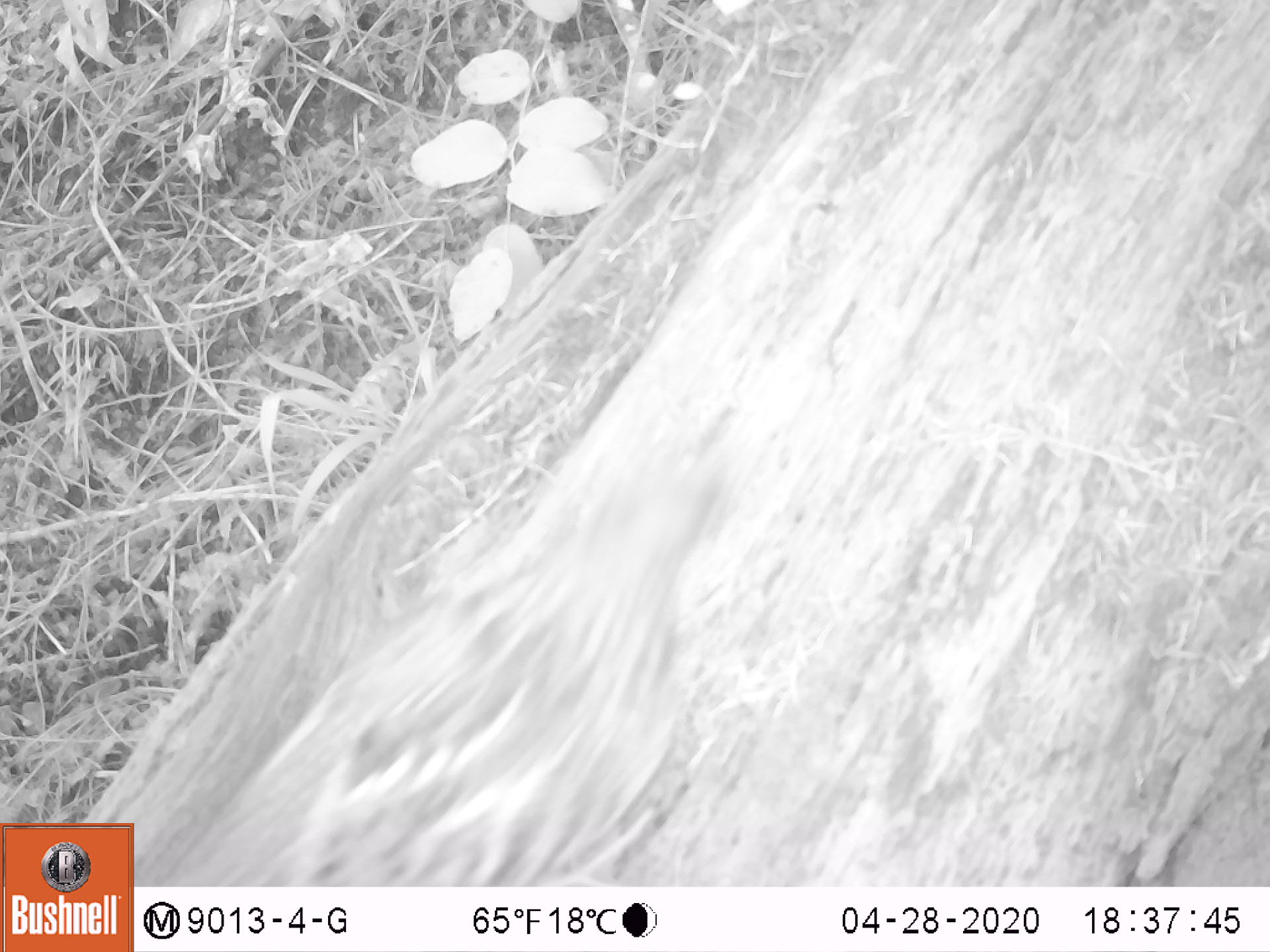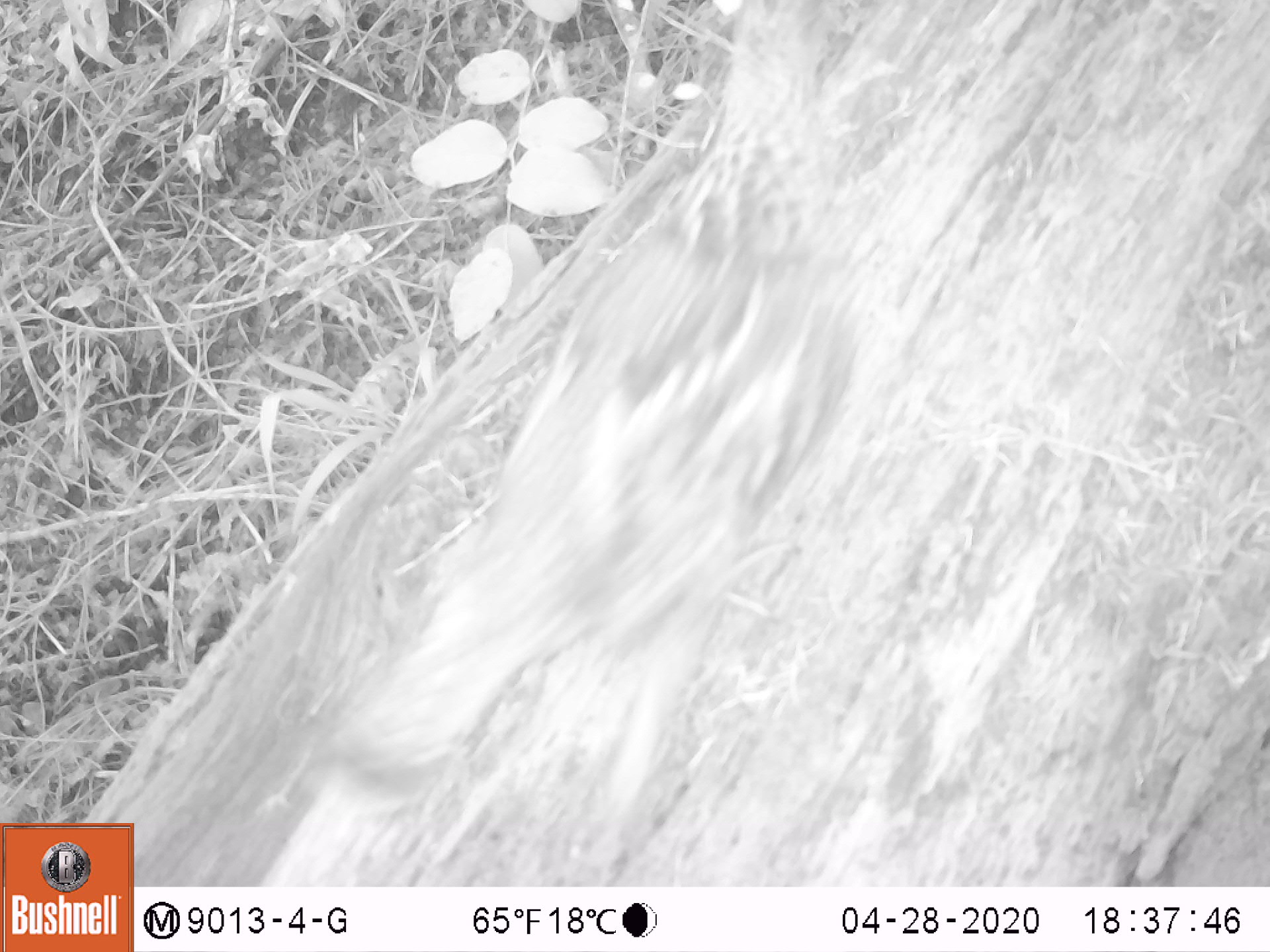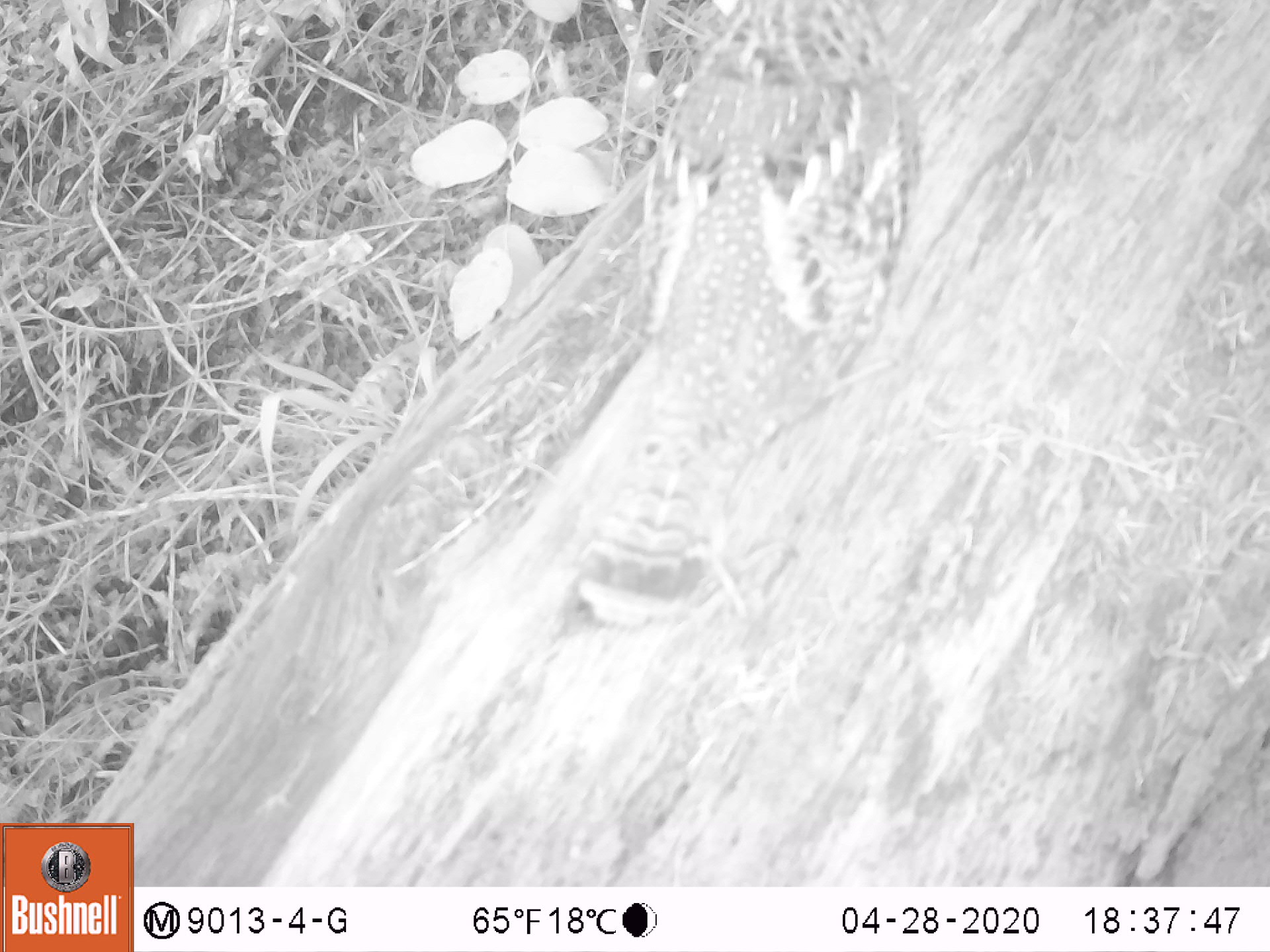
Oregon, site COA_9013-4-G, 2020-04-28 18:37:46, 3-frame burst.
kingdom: Animalia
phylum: Chordata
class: Aves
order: Galliformes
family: Phasianidae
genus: Bonasa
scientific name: Bonasa umbellus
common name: ruffed grouse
Ruffed grouse (Bonasa umbellus).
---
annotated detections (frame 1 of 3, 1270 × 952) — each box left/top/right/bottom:
ruffed grouse: 175/382/750/882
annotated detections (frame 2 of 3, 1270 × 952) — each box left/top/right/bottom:
ruffed grouse: 303/12/907/814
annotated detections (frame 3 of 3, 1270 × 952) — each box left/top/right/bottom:
ruffed grouse: 549/5/924/642